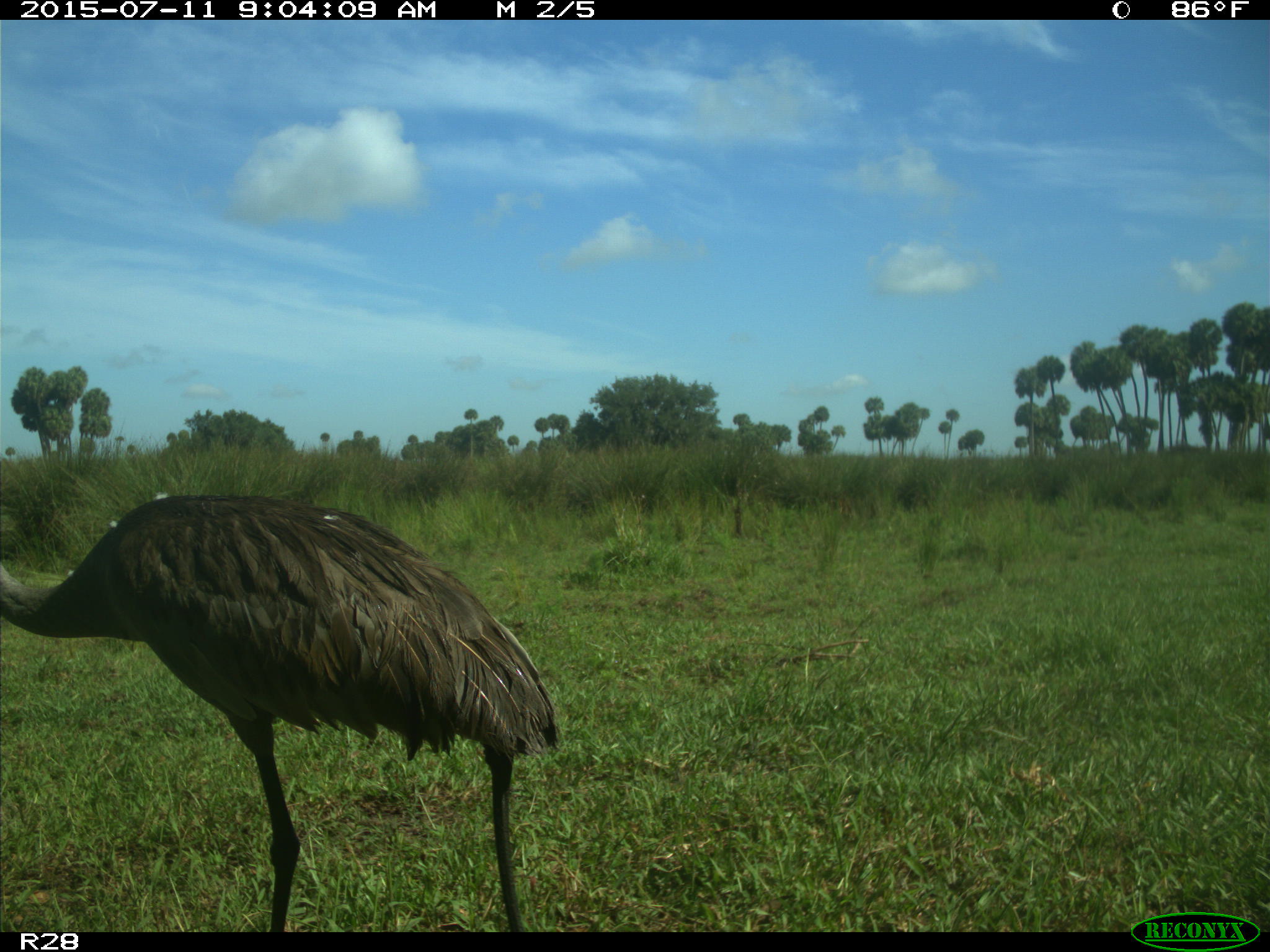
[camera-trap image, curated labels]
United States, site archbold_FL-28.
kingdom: Animalia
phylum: Chordata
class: Aves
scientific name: Aves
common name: birds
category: unidentified bird